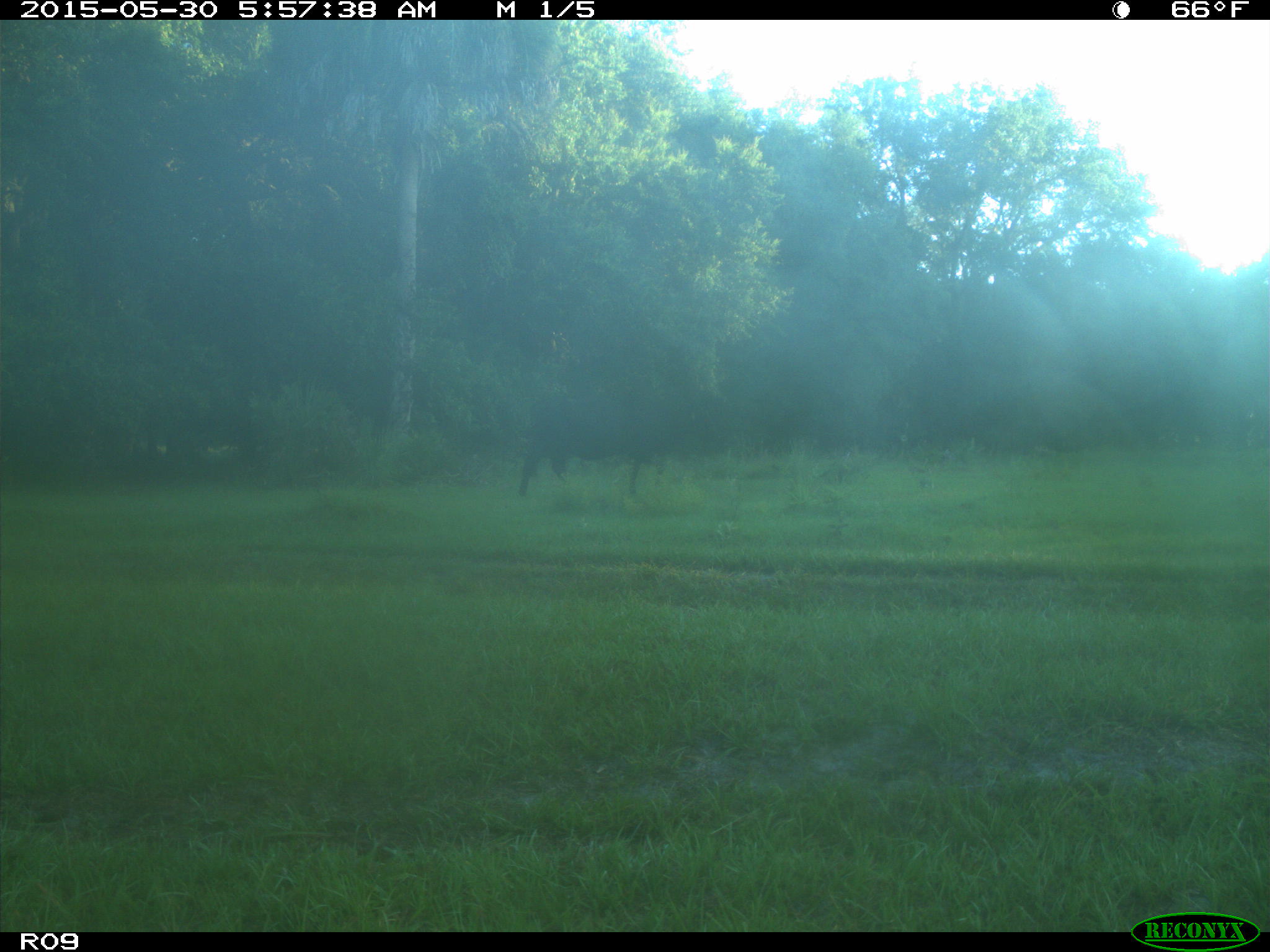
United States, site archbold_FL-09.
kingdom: Animalia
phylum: Chordata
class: Mammalia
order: Artiodactyla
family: Bovidae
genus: Bos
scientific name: Bos taurus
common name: domestic cow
Bos taurus (domestic cow).